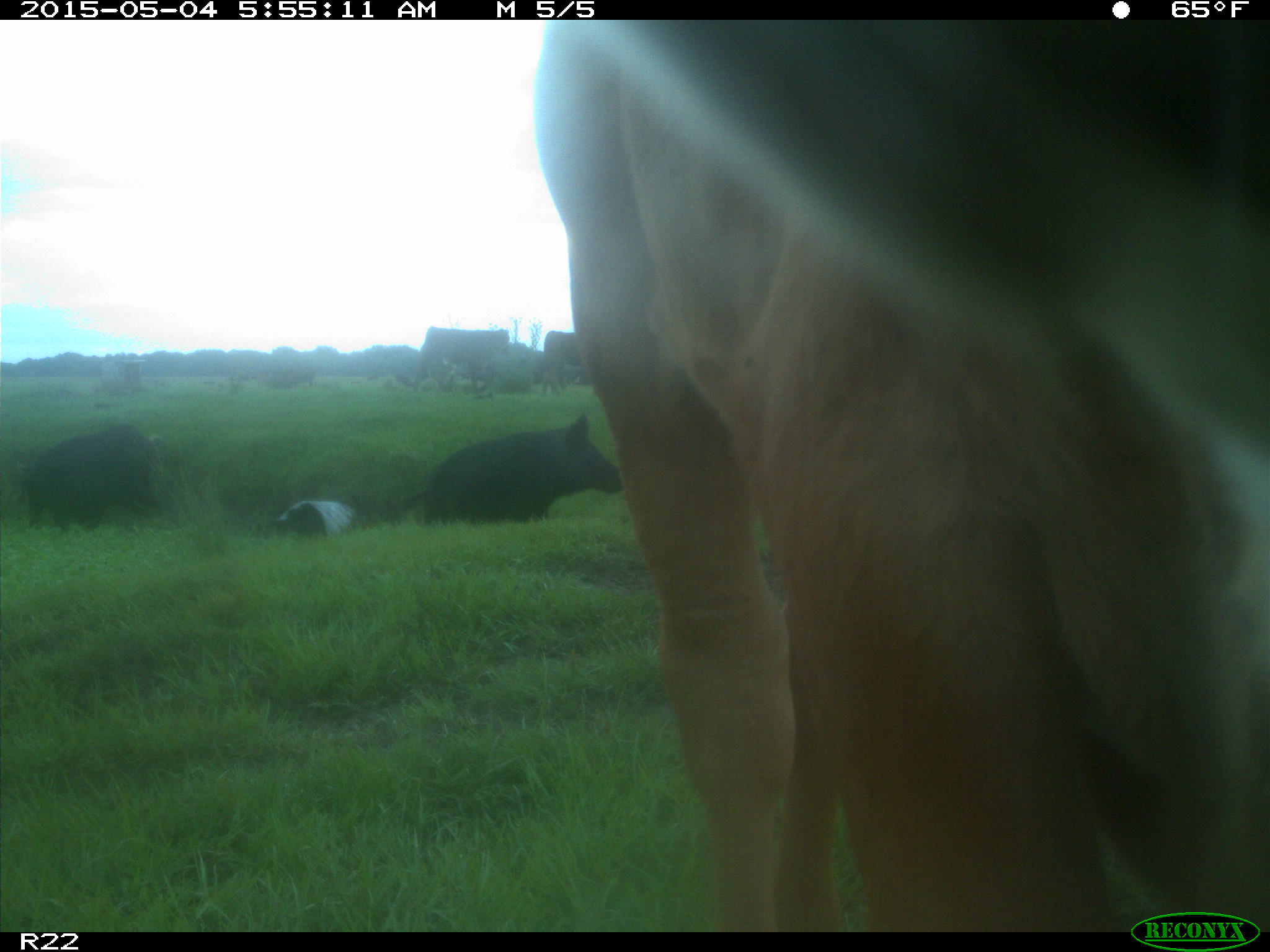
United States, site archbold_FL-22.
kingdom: Animalia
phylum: Chordata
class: Mammalia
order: Artiodactyla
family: Bovidae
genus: Bos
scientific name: Bos taurus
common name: domestic cow